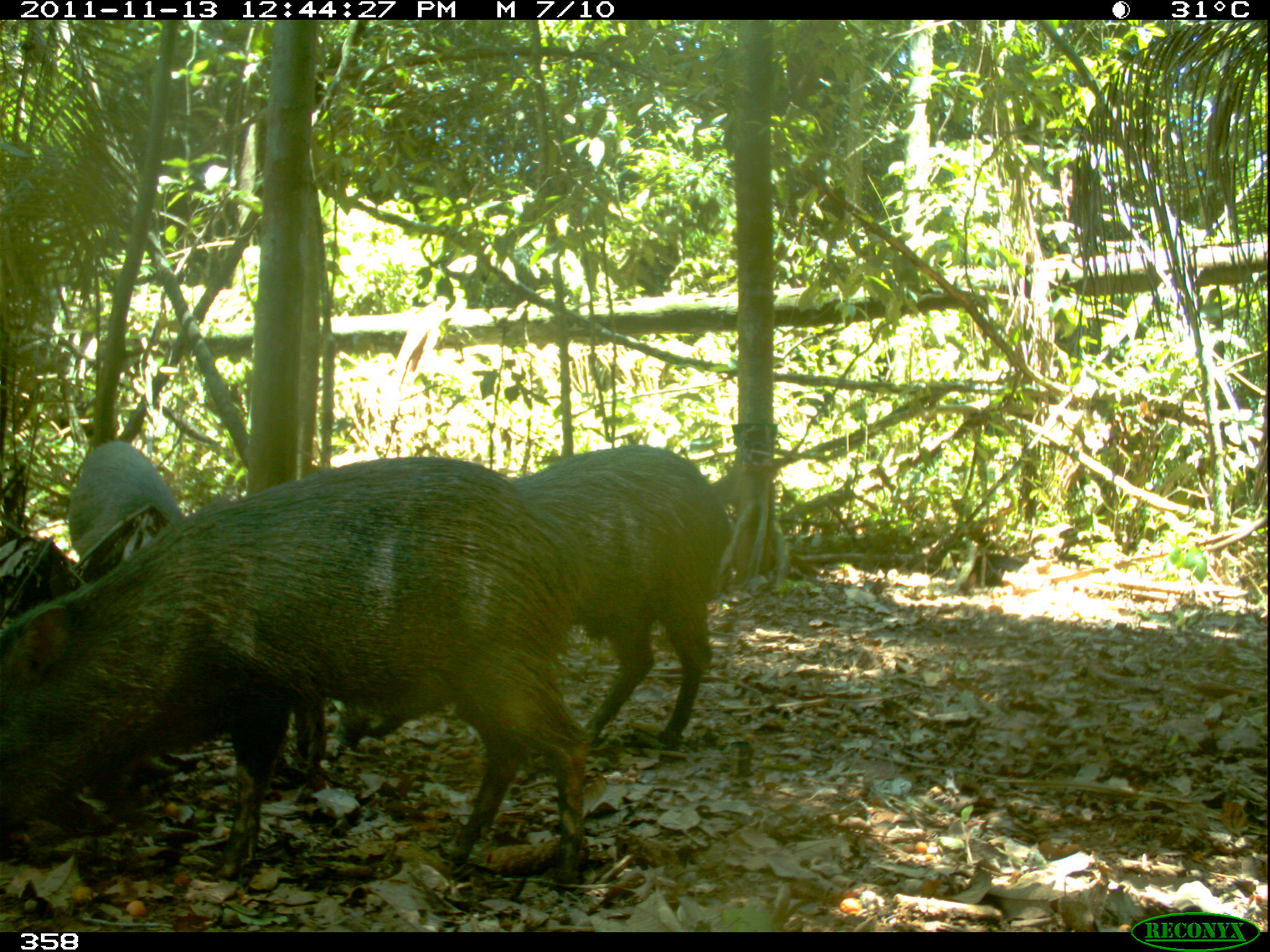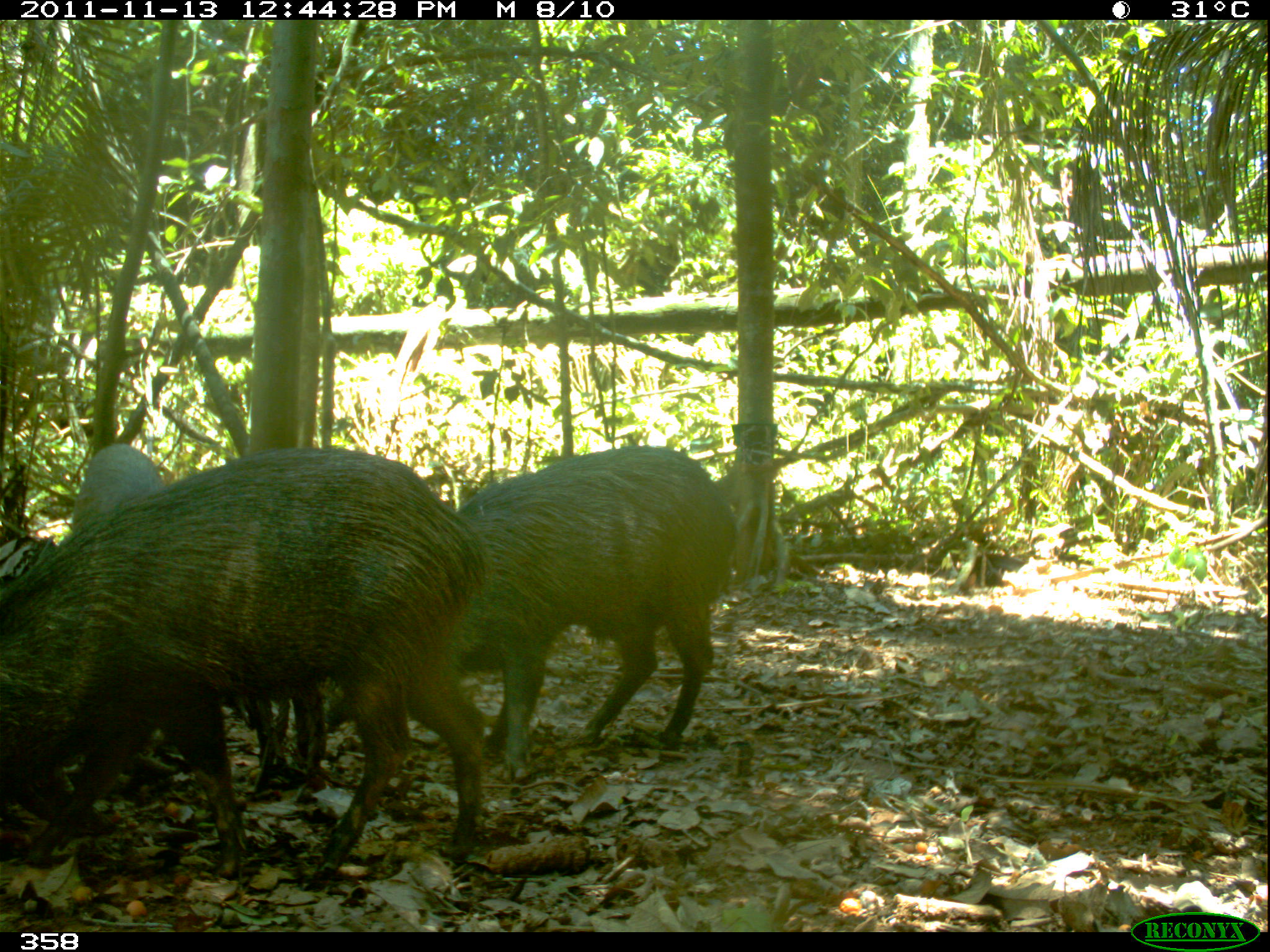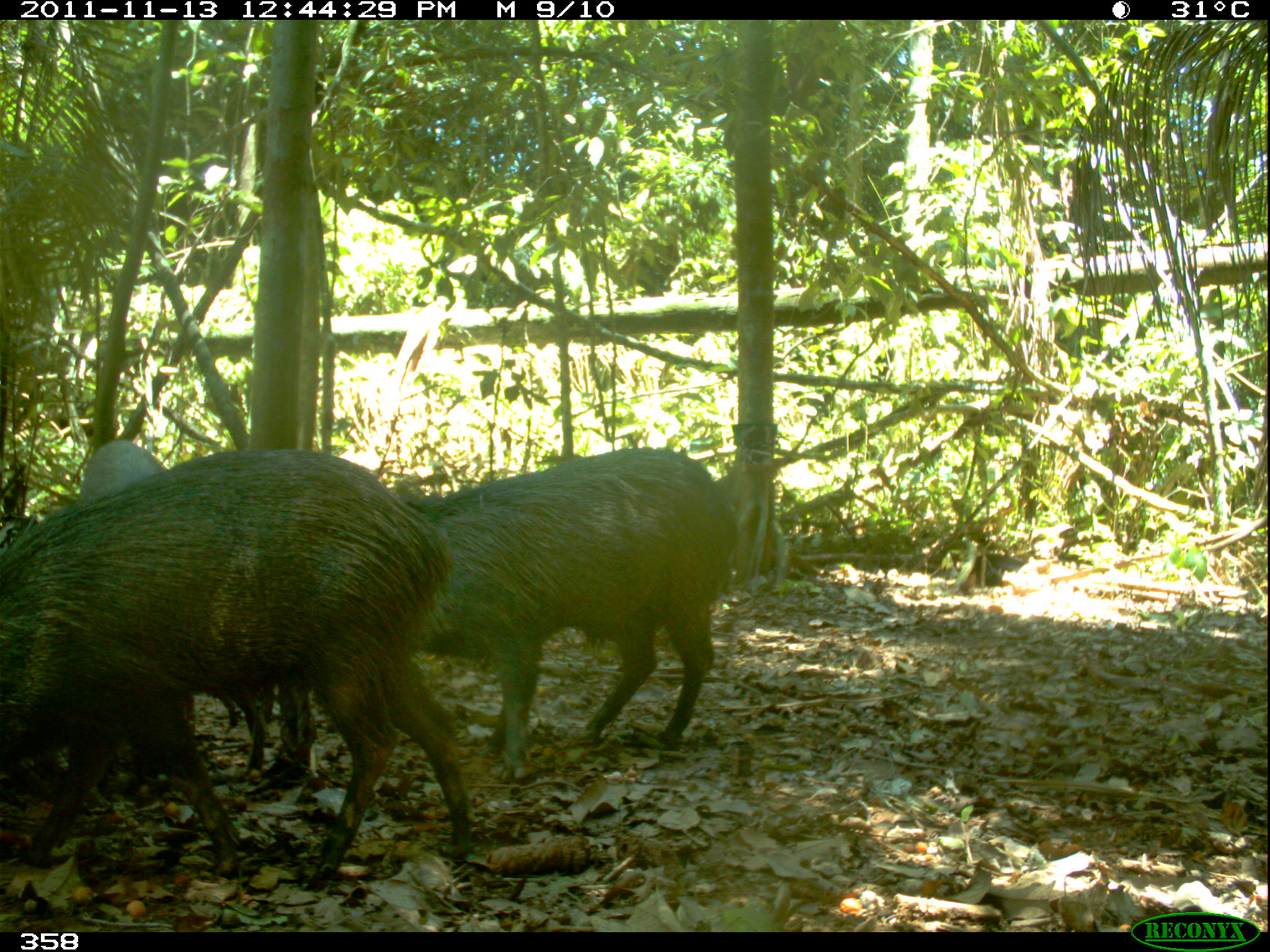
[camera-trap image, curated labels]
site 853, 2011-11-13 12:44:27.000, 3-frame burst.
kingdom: Animalia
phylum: Chordata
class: Mammalia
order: Artiodactyla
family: Tayassuidae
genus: Pecari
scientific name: Pecari tajacu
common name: collared peccary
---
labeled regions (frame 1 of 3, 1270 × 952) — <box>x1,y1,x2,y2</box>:
pecari tajacu: <box>0,453,599,890</box>; <box>322,442,723,780</box>; <box>69,439,184,573</box>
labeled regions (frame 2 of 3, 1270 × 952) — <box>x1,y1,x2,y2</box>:
pecari tajacu: <box>0,442,487,876</box>; <box>322,442,737,780</box>; <box>64,444,161,540</box>